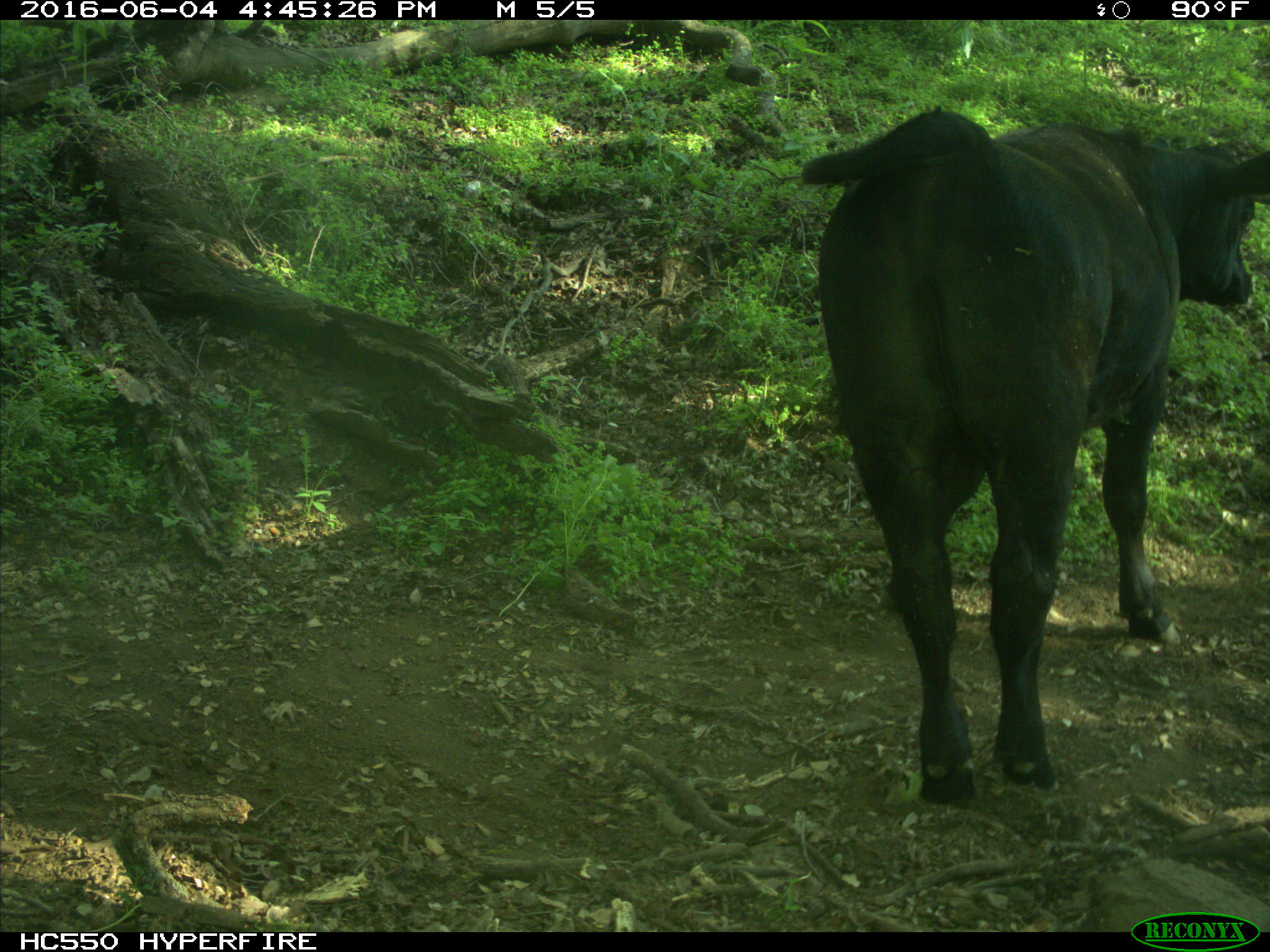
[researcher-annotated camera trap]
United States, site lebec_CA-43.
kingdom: Animalia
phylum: Chordata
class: Mammalia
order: Artiodactyla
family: Bovidae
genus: Bos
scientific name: Bos taurus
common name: domestic cow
Bos taurus (domestic cow).